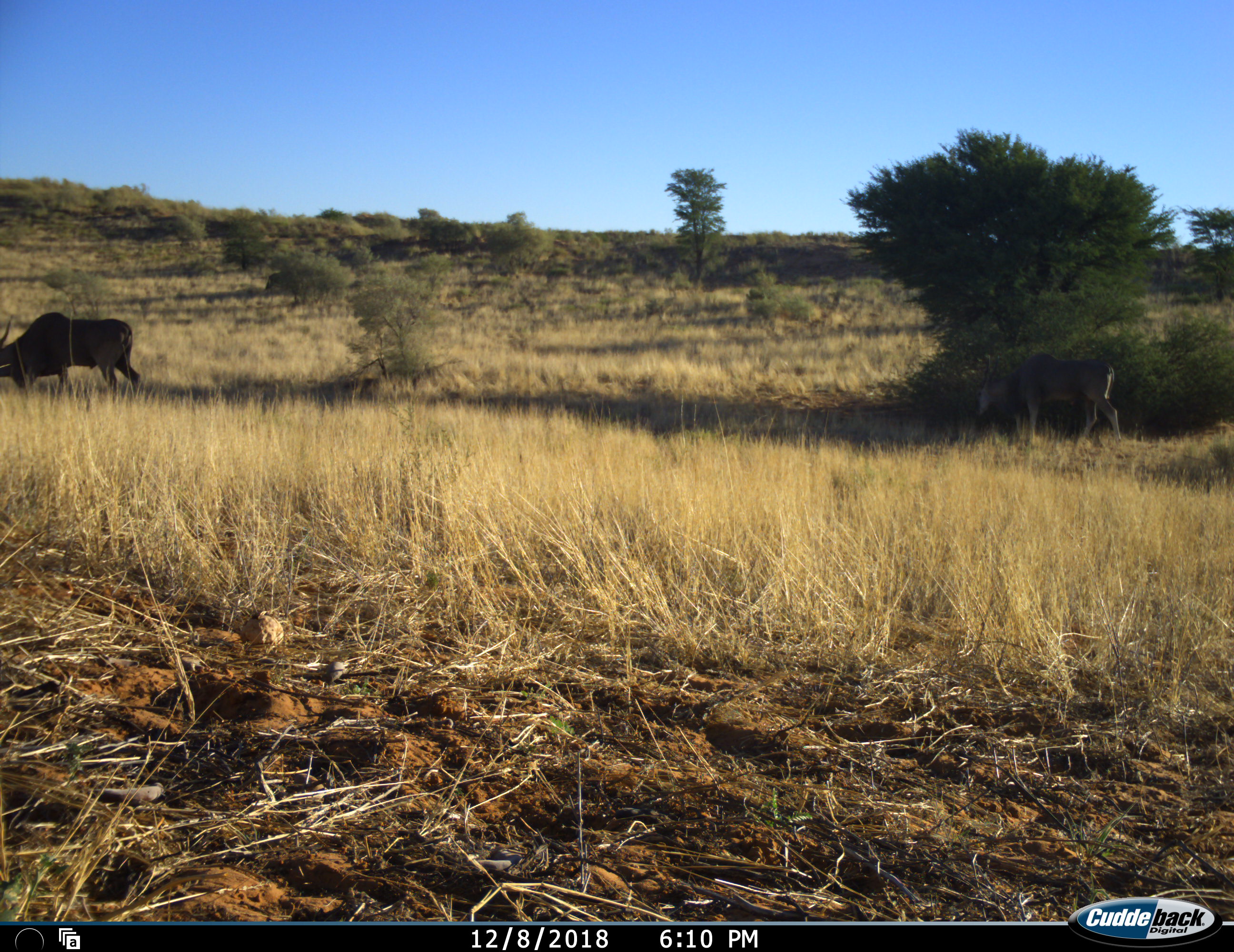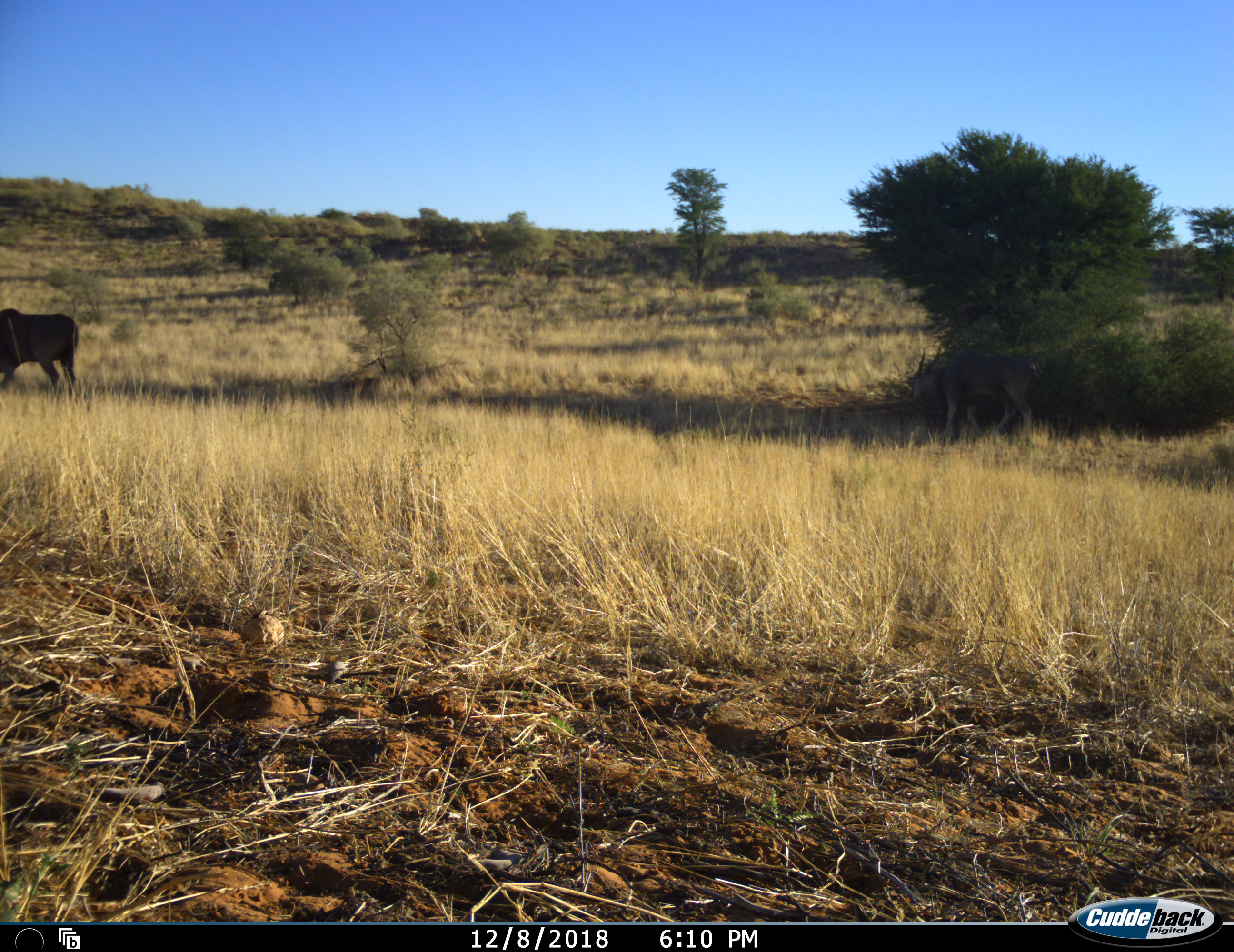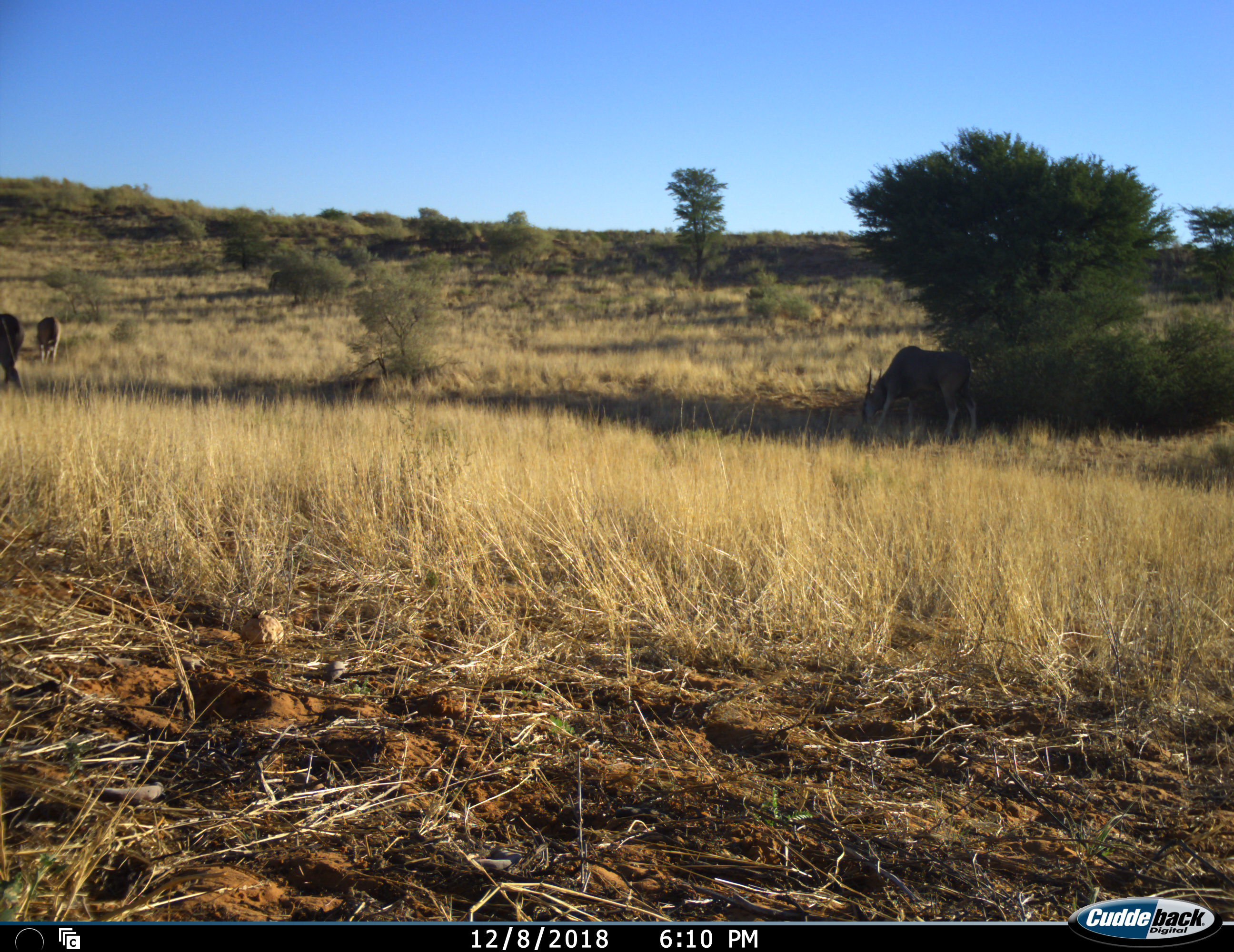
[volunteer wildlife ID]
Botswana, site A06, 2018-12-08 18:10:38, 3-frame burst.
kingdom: Animalia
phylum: Chordata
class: Mammalia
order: Artiodactyla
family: Bovidae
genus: Tragelaphus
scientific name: Tragelaphus oryx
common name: eland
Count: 3.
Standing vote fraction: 20%.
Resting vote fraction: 0%.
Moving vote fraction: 80%.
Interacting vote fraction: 0%.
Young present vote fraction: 20%.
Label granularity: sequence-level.